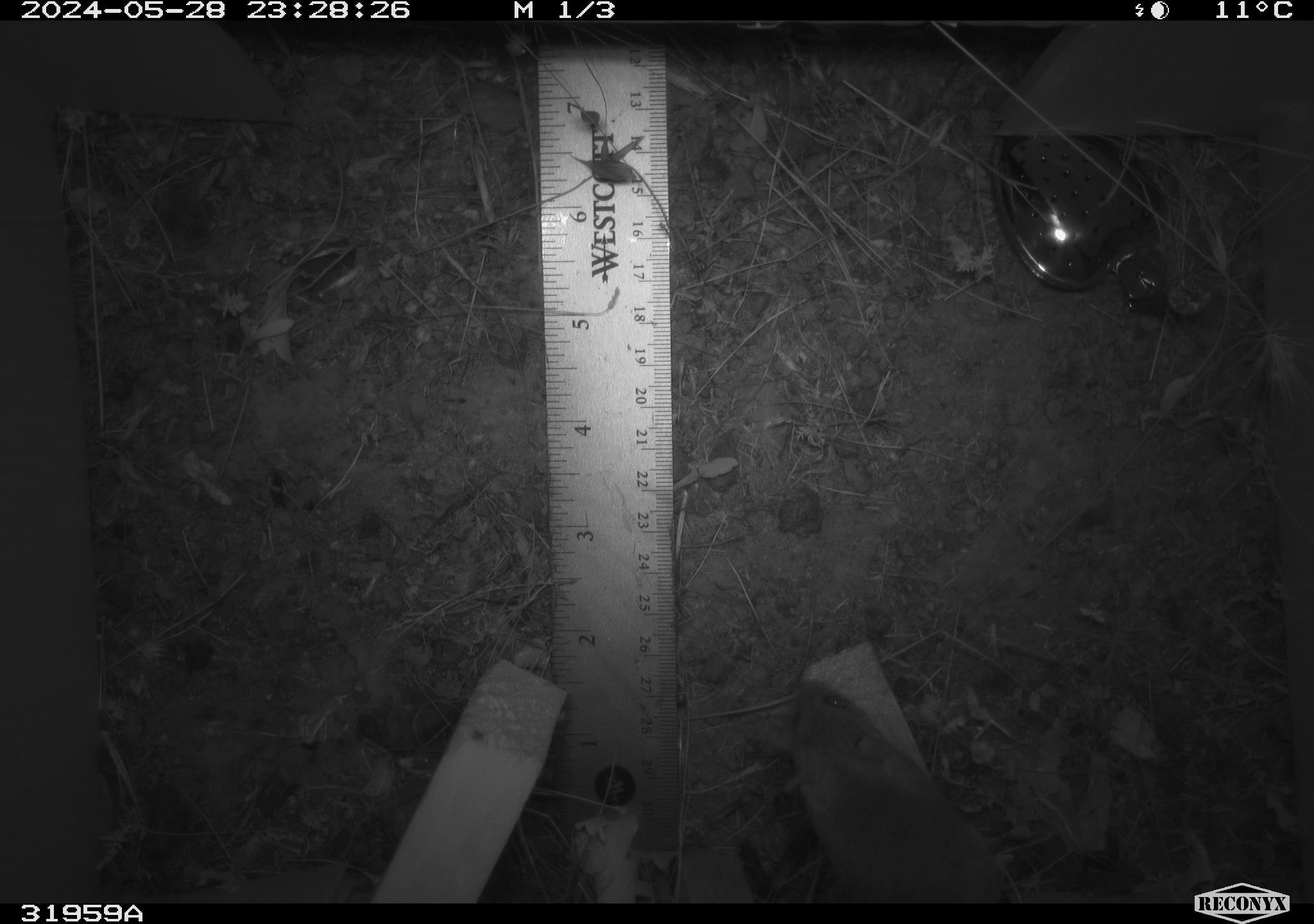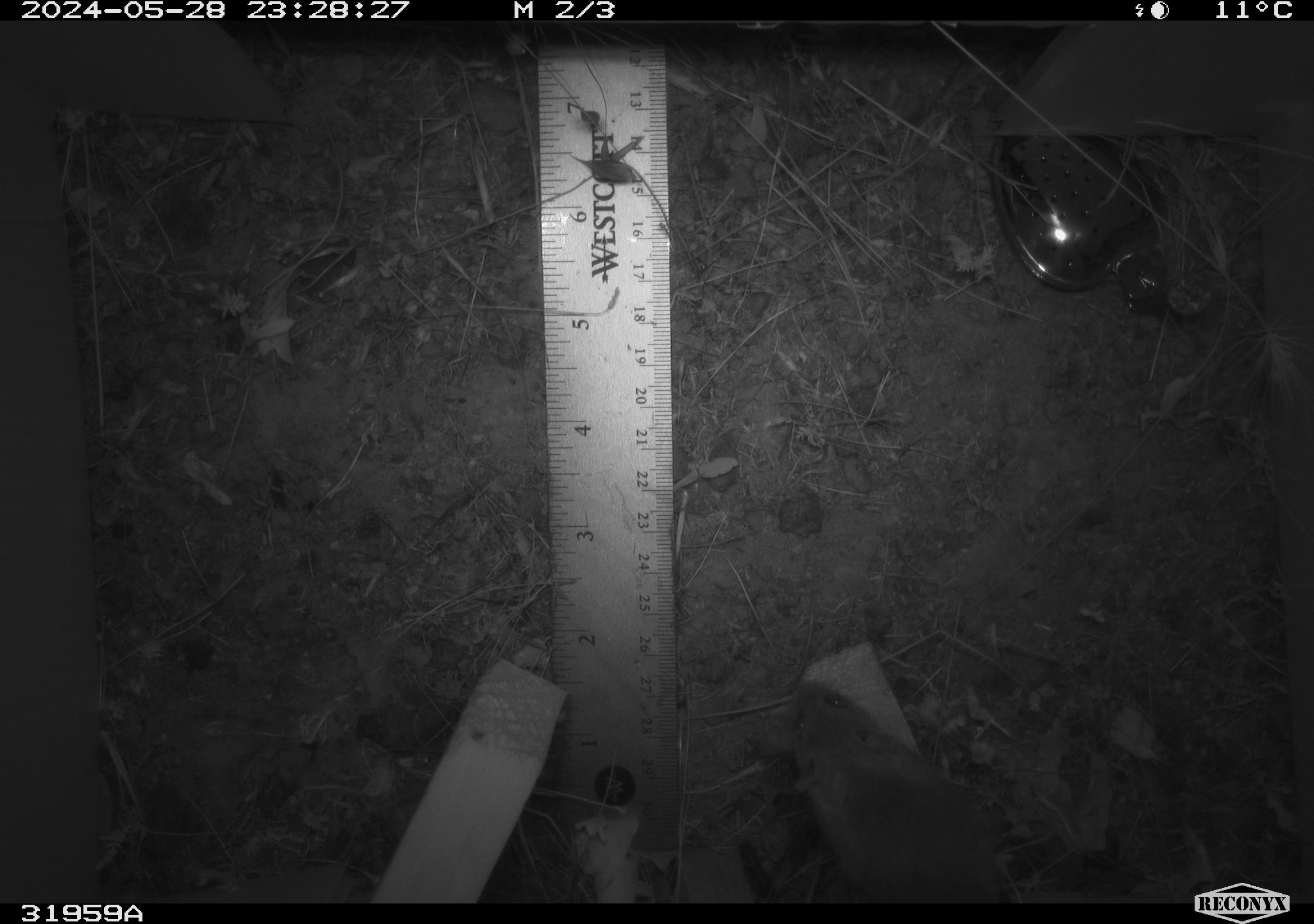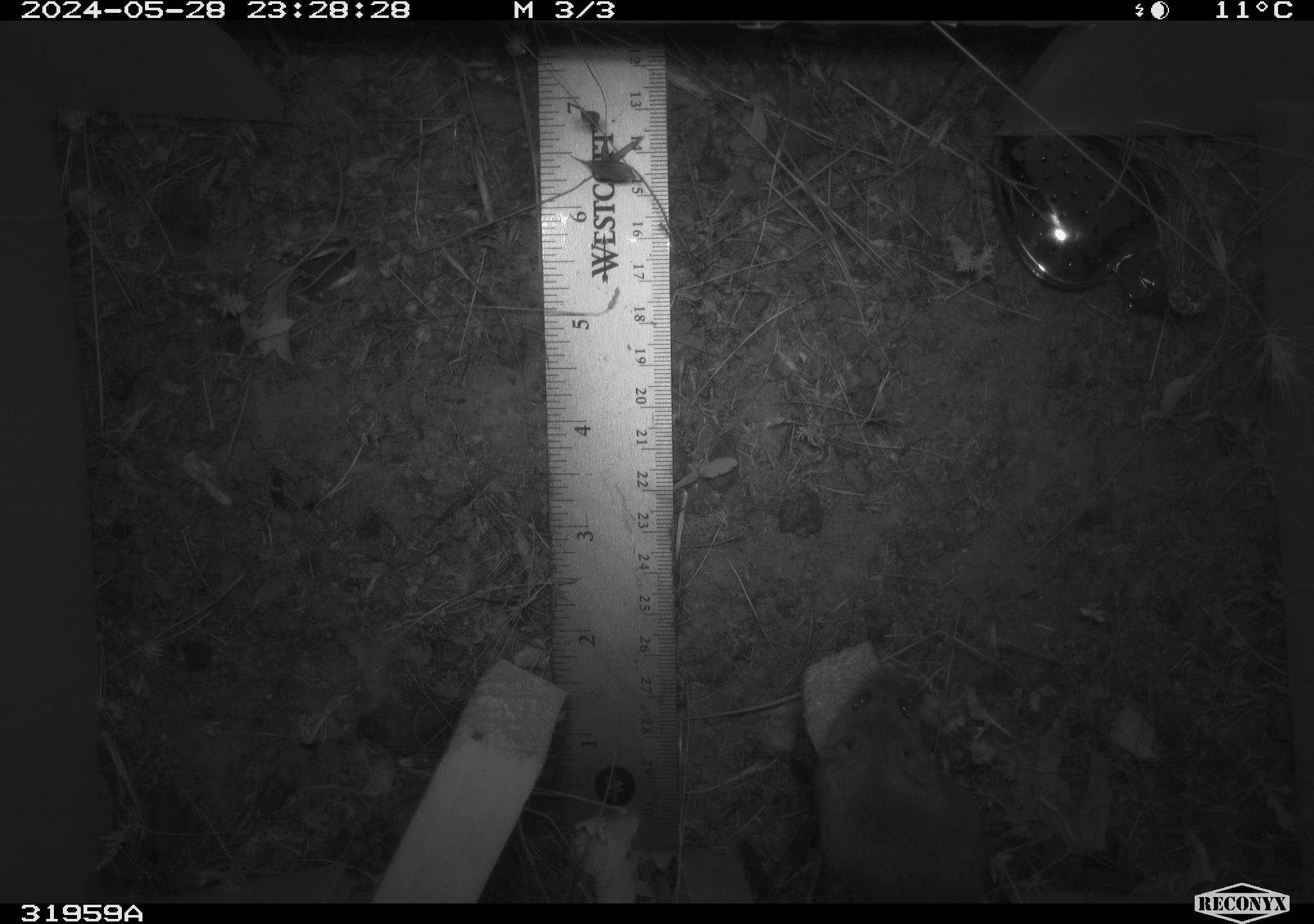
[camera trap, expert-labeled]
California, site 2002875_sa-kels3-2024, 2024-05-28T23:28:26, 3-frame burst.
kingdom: Animalia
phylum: Chordata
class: Mammalia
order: Rodentia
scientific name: Rodentia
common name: rodent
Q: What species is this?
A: Rodent (Rodentia).